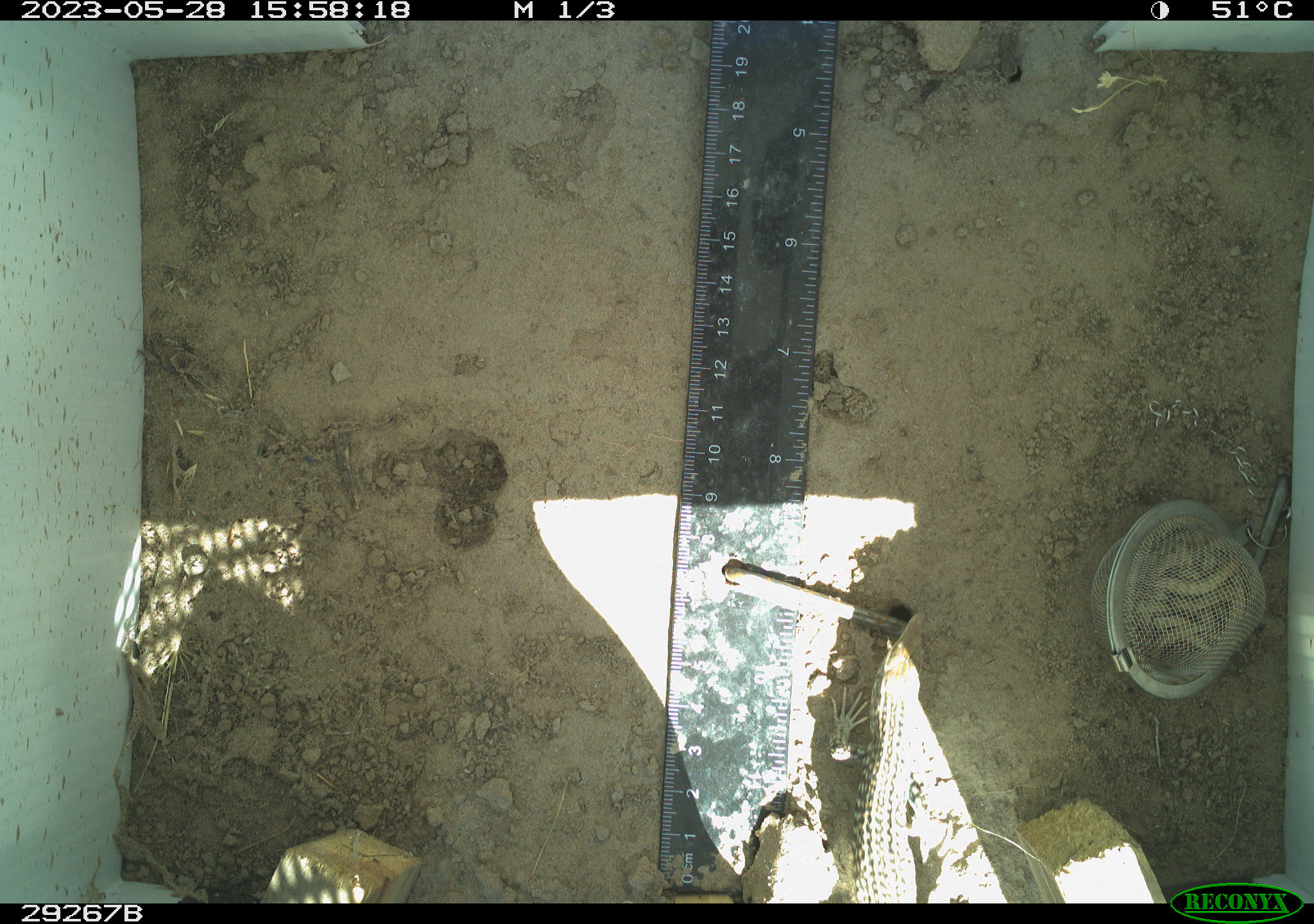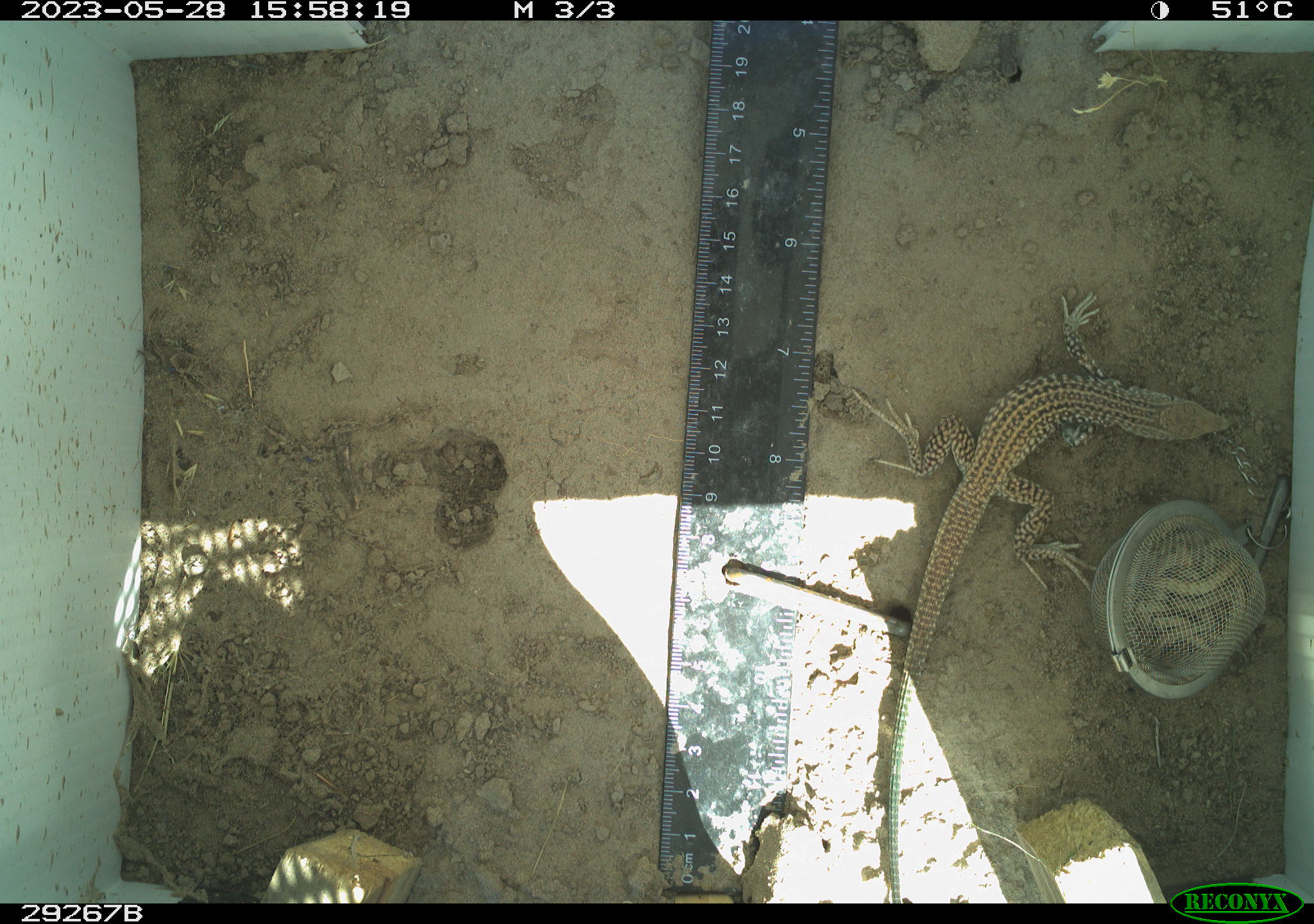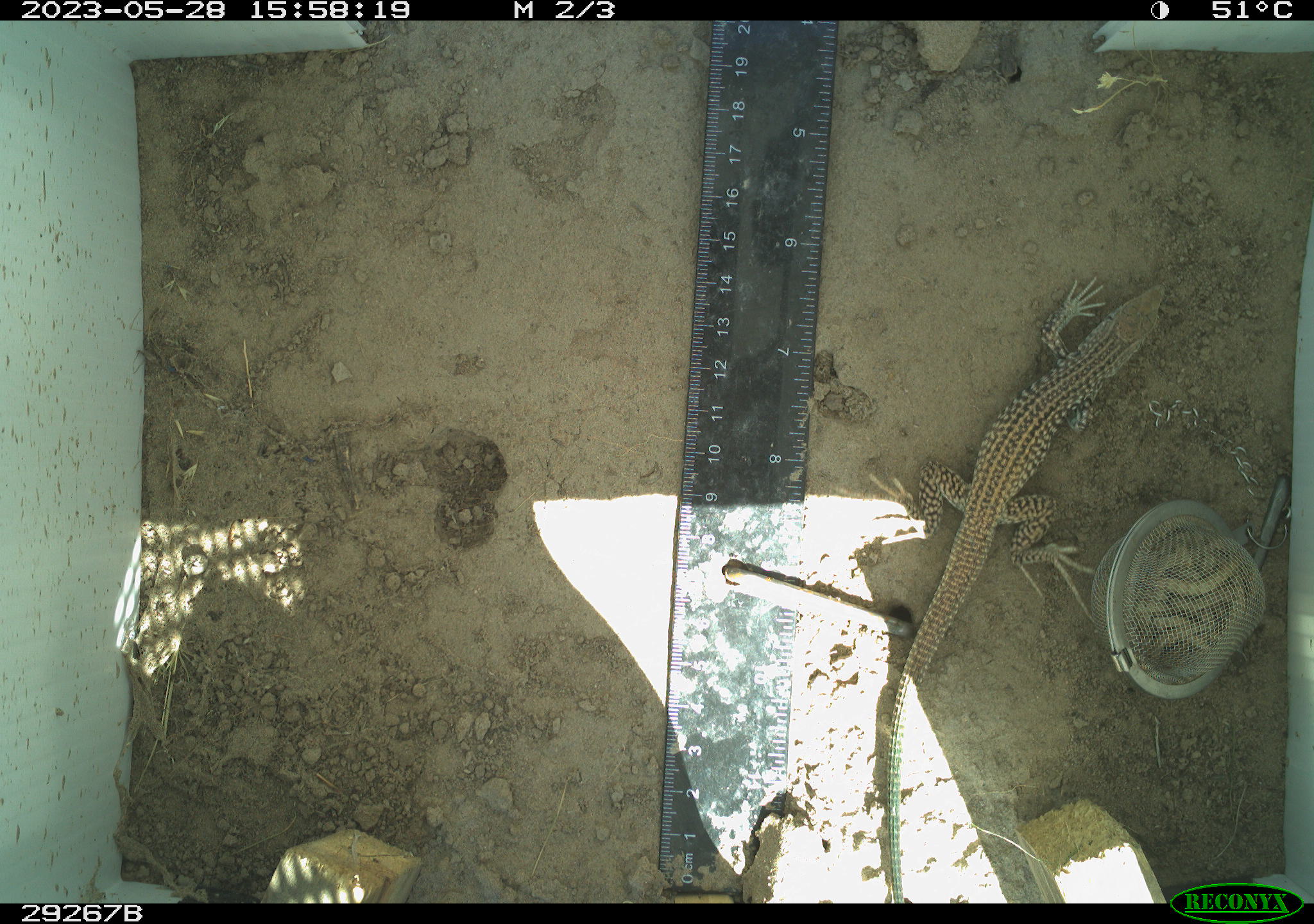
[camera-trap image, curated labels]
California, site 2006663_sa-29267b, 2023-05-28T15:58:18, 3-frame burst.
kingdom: Animalia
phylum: Chordata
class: Reptilia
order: Squamata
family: Teiidae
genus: Aspidoscelis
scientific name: Aspidoscelis tigris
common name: western whiptail